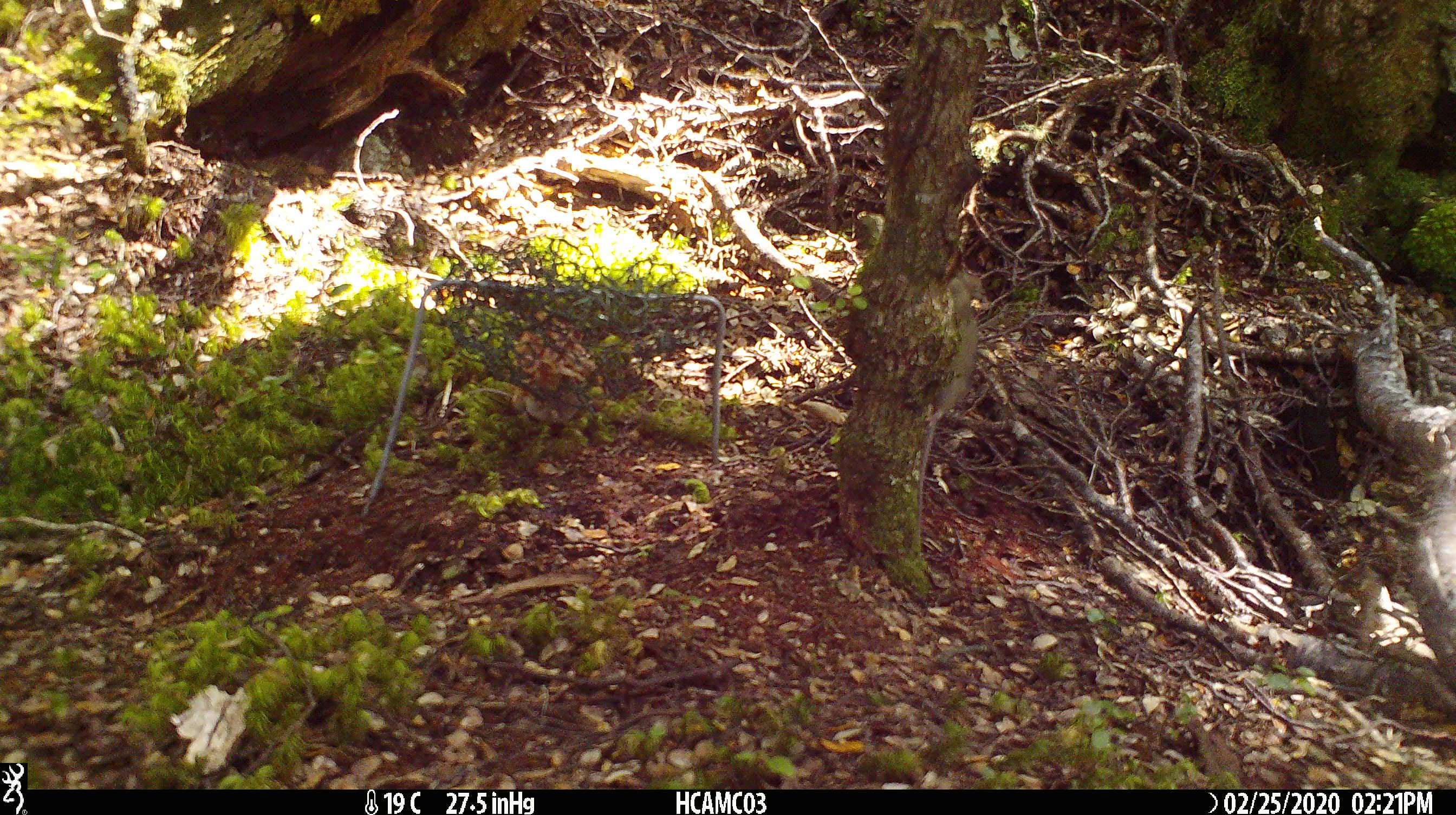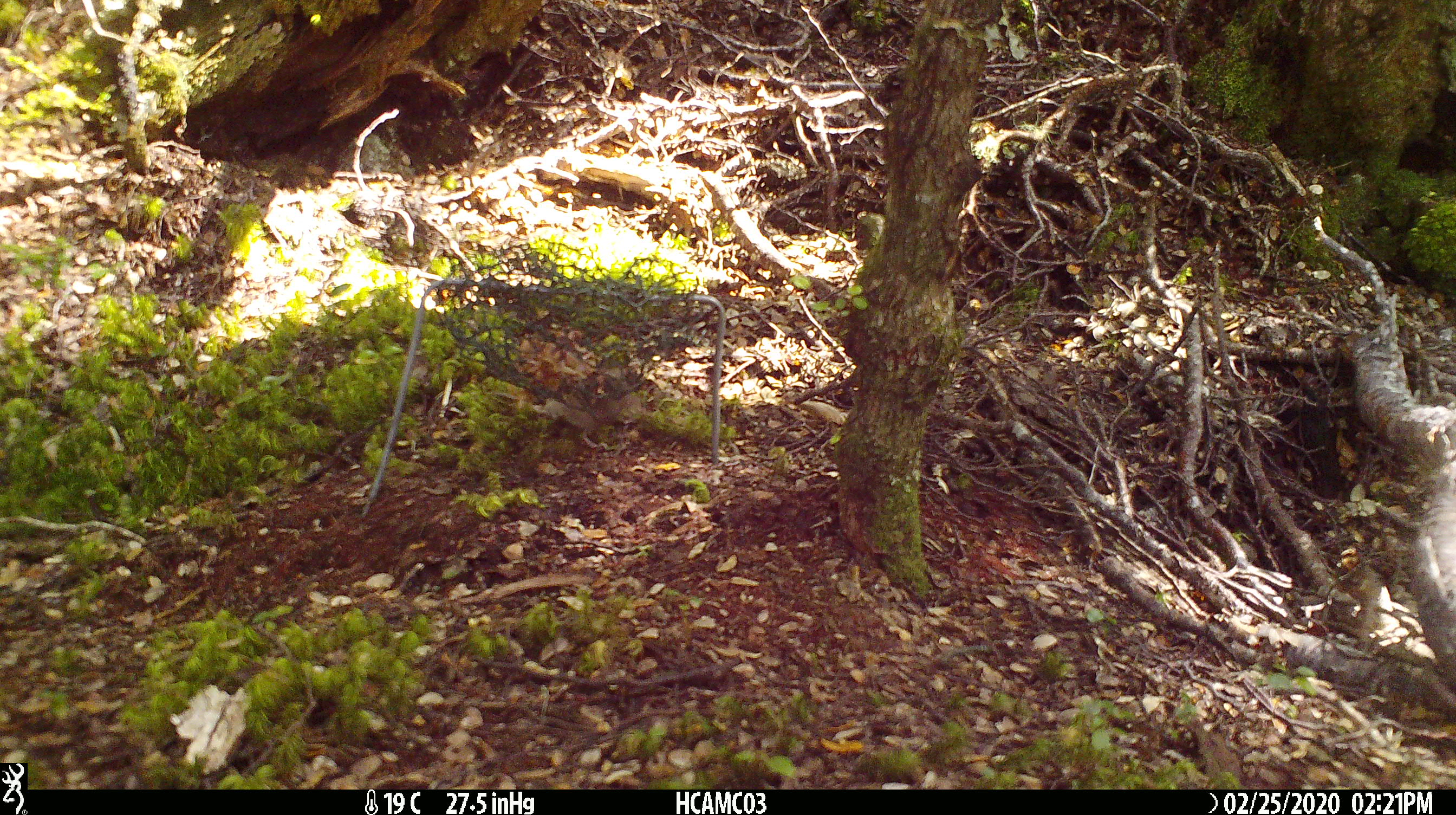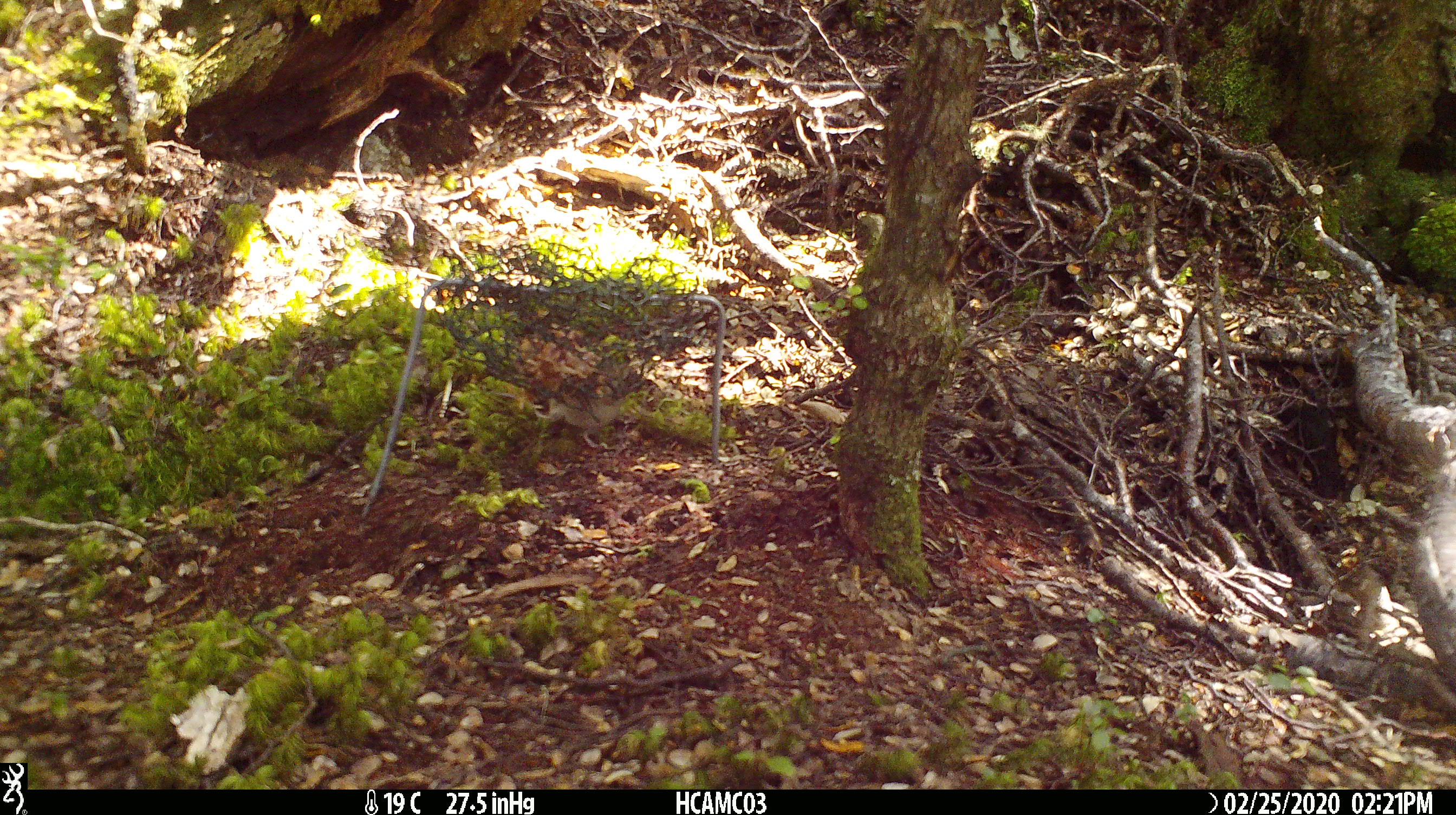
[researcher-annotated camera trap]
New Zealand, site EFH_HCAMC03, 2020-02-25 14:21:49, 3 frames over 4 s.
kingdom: Animalia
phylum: Chordata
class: Mammalia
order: Rodentia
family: Muridae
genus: Mus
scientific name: Mus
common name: mouse